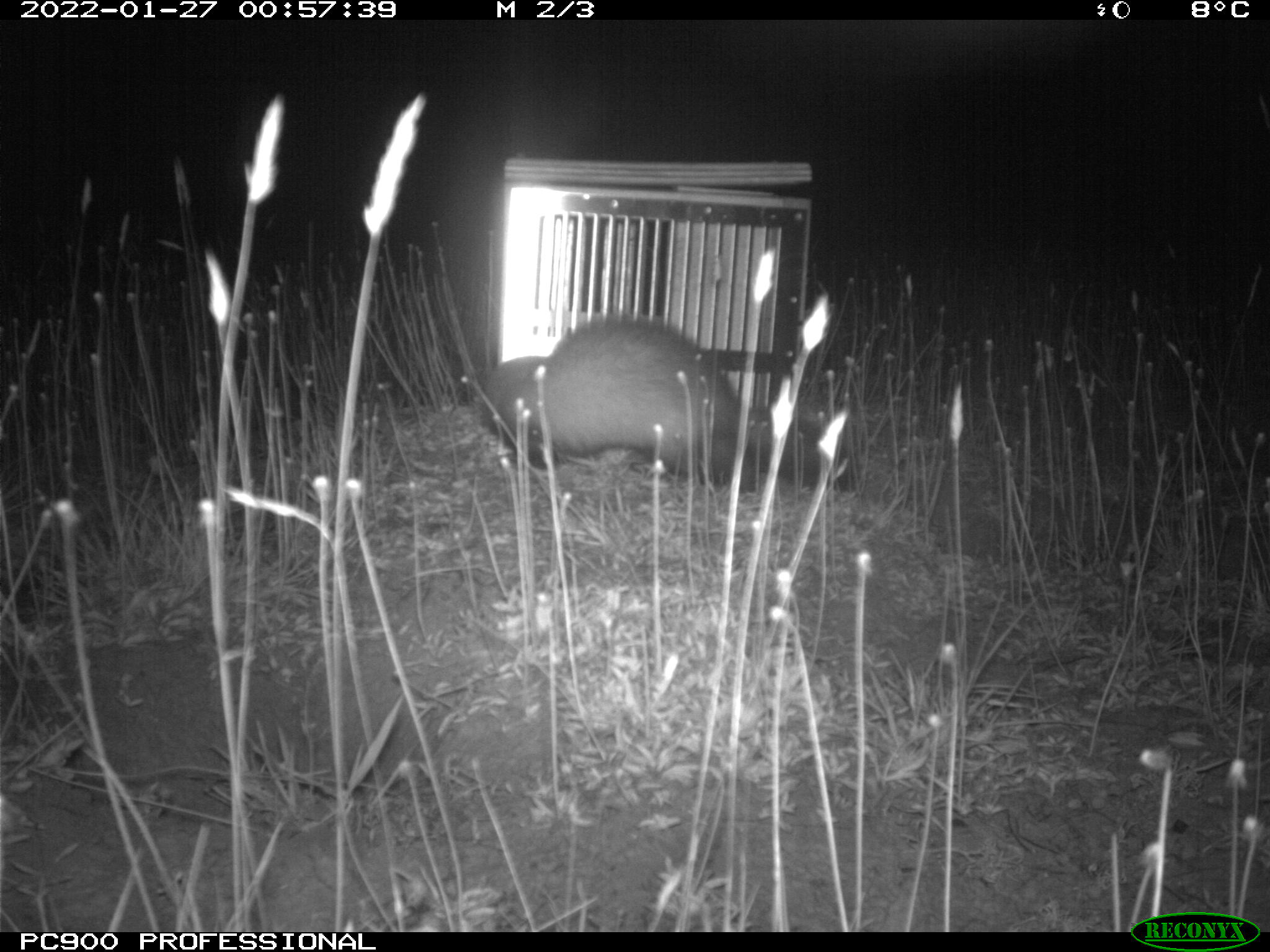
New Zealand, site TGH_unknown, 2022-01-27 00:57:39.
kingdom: Animalia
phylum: Chordata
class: Mammalia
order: Carnivora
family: Mustelidae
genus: Mustela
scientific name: Mustela furo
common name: ferret